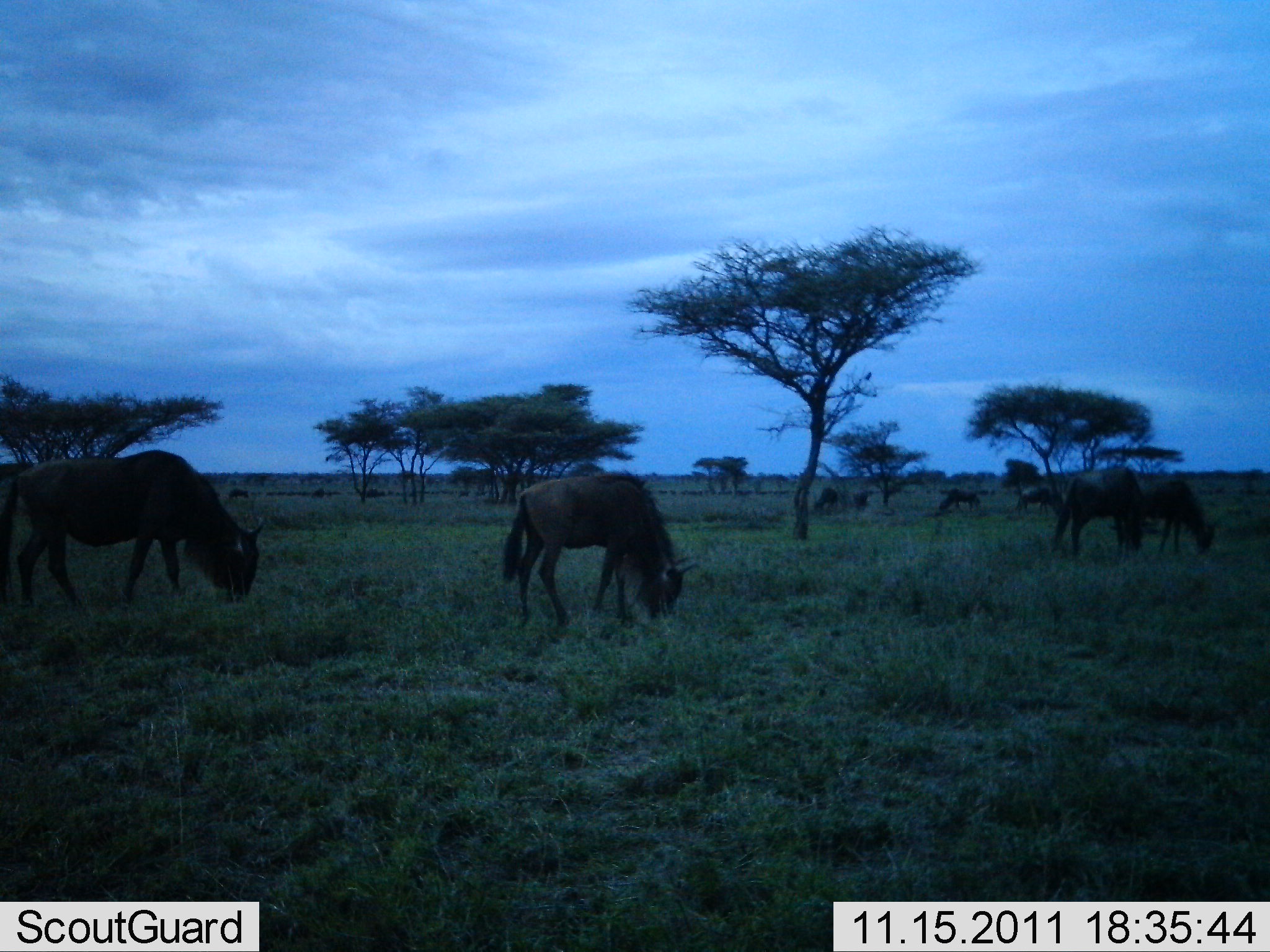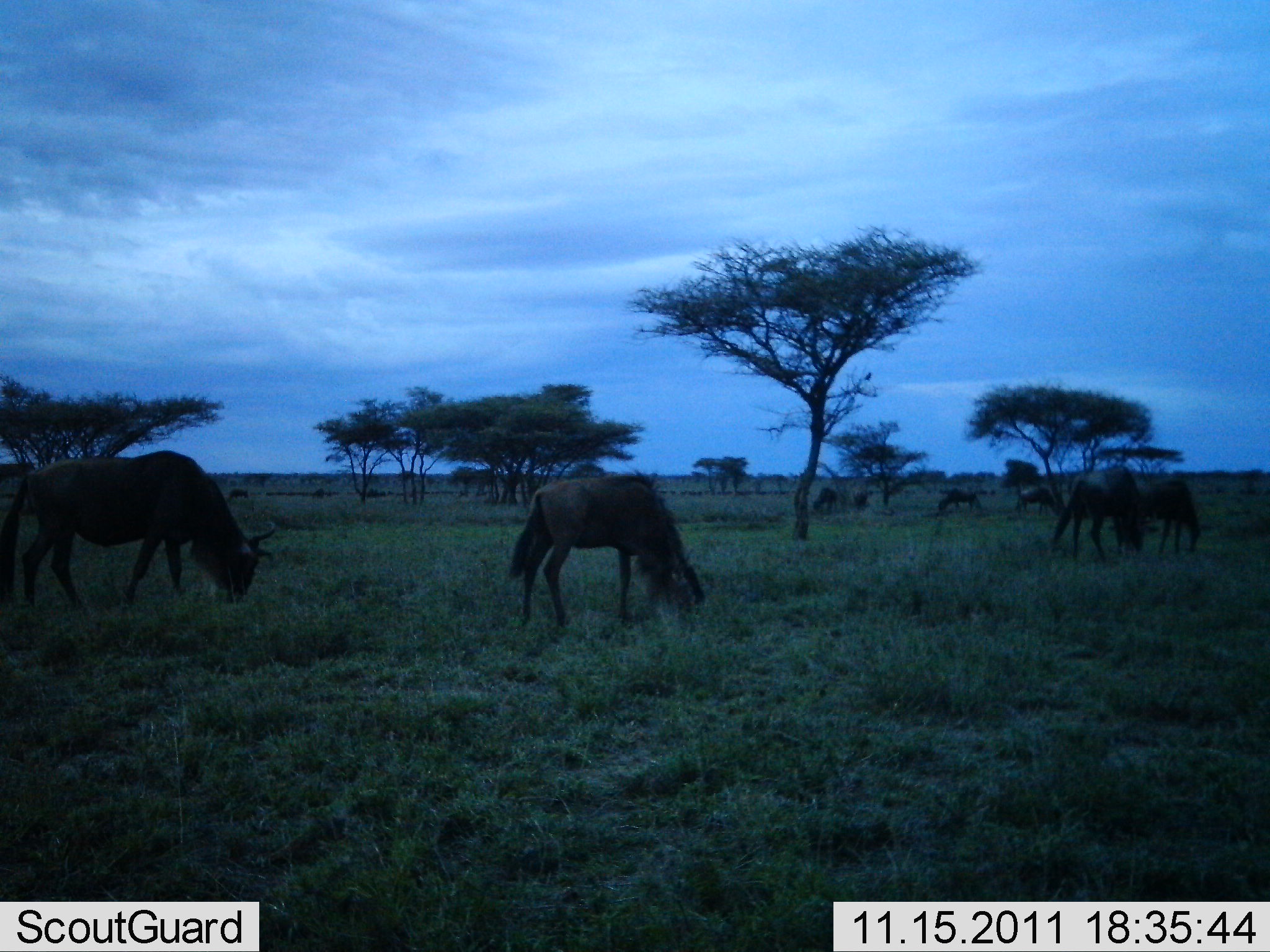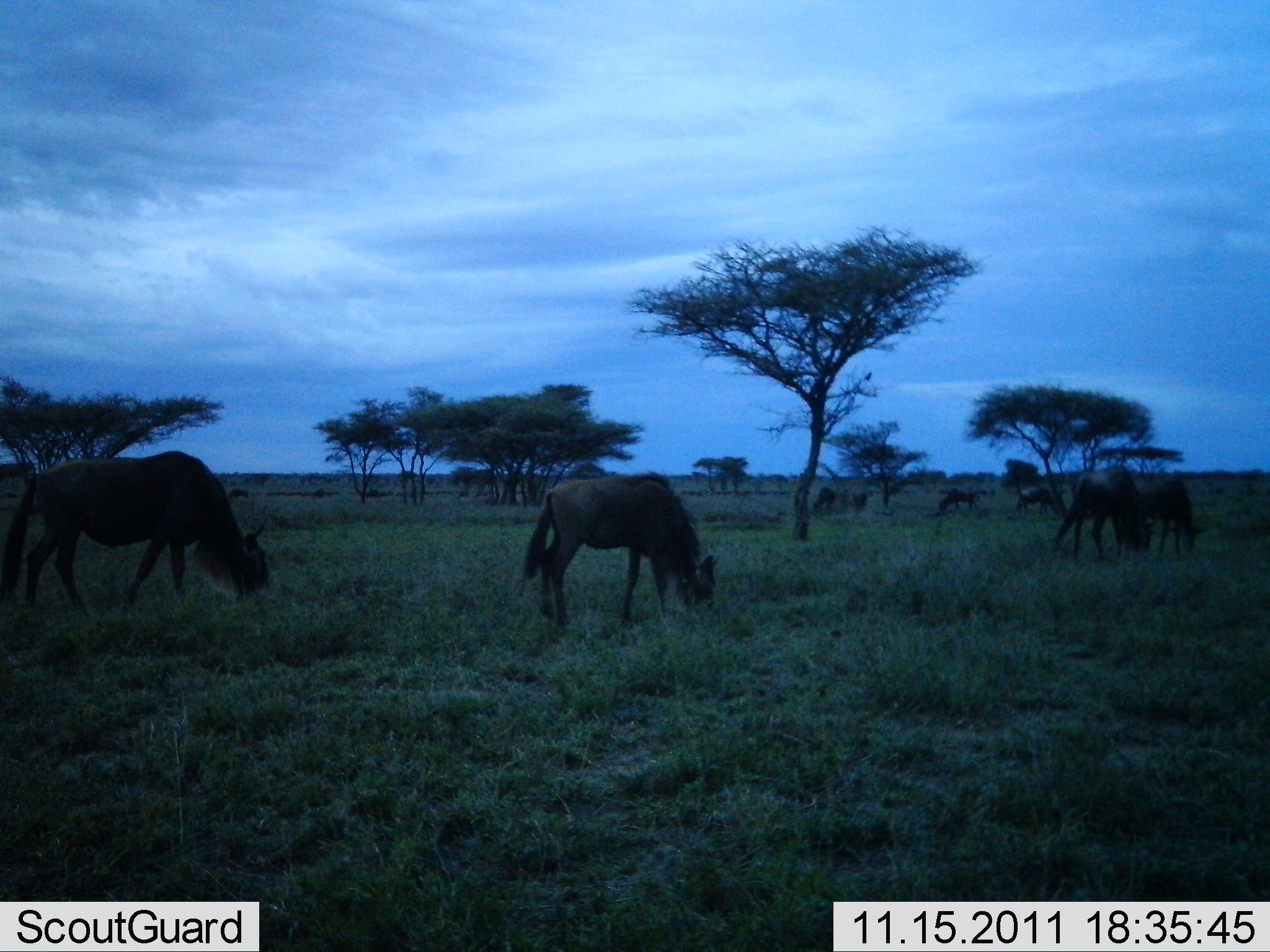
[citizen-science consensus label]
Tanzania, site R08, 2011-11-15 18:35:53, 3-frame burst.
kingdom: Animalia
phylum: Chordata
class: Mammalia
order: Artiodactyla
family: Bovidae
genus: Connochaetes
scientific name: Connochaetes taurinus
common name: blue wildebeest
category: wildebeest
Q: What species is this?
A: Wildebeest (blue wildebeest) (Connochaetes taurinus).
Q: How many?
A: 9.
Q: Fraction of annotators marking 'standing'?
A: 36%.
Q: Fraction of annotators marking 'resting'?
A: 0%.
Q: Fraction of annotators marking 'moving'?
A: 18%.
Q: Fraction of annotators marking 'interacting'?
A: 0%.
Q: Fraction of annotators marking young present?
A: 0%.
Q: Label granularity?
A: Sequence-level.